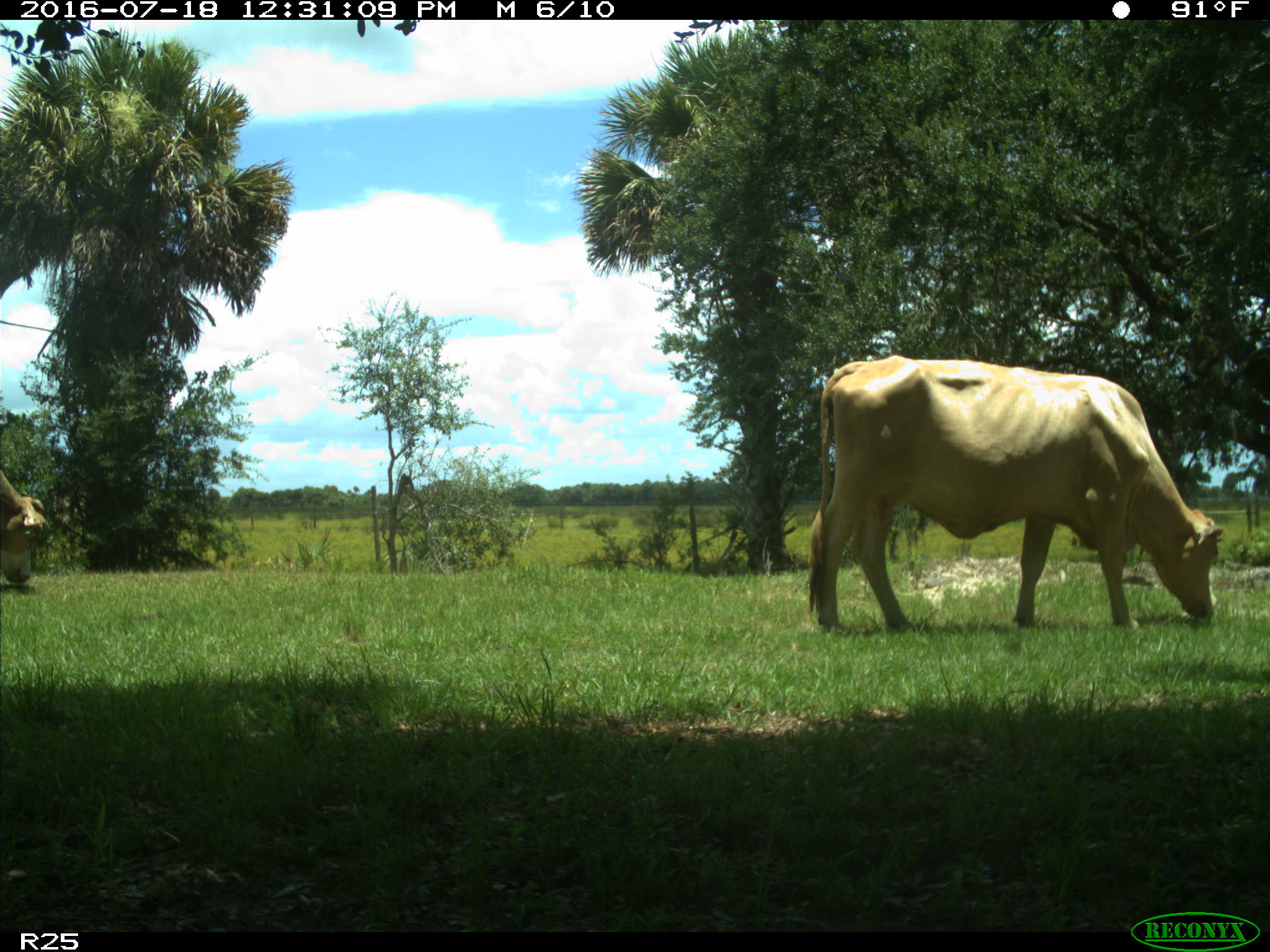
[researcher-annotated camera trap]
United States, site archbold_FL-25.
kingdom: Animalia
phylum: Chordata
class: Mammalia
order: Artiodactyla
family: Bovidae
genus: Bos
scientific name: Bos taurus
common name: domestic cow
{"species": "Bos taurus (domestic cow)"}